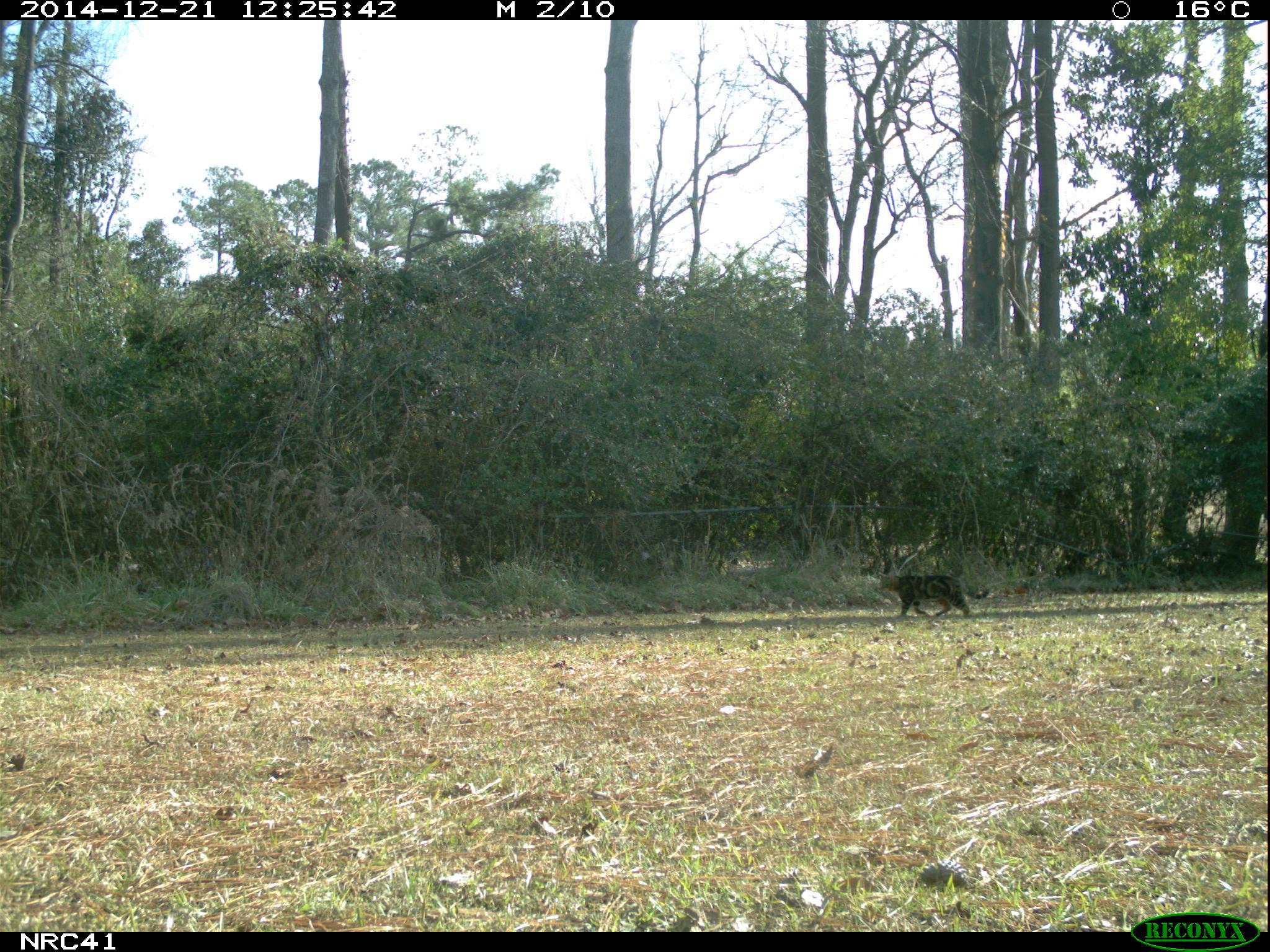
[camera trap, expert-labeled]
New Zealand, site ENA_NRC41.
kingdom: Animalia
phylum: Chordata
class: Mammalia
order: Carnivora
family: Felidae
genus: Felis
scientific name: Felis catus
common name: domestic cat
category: cat